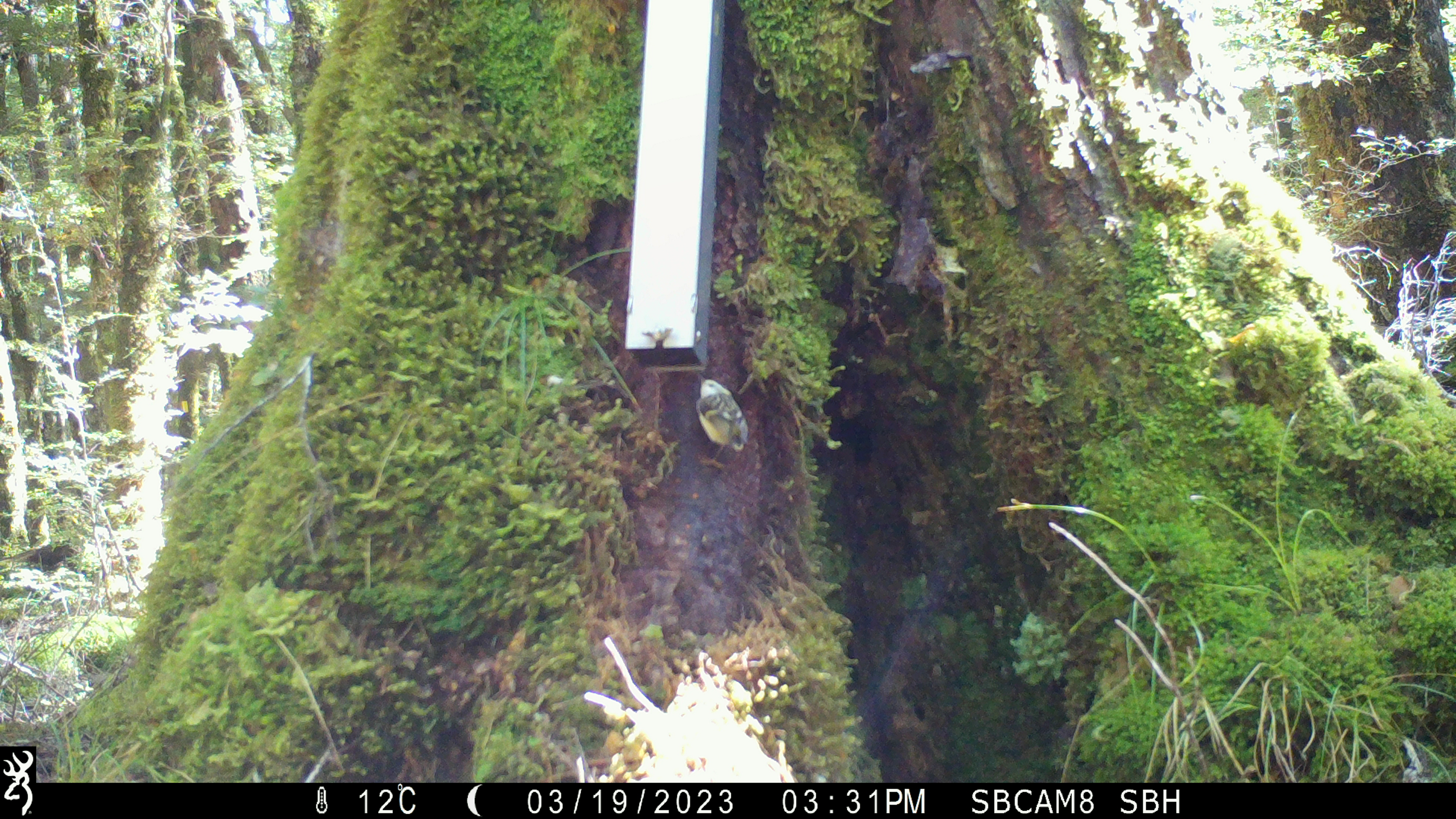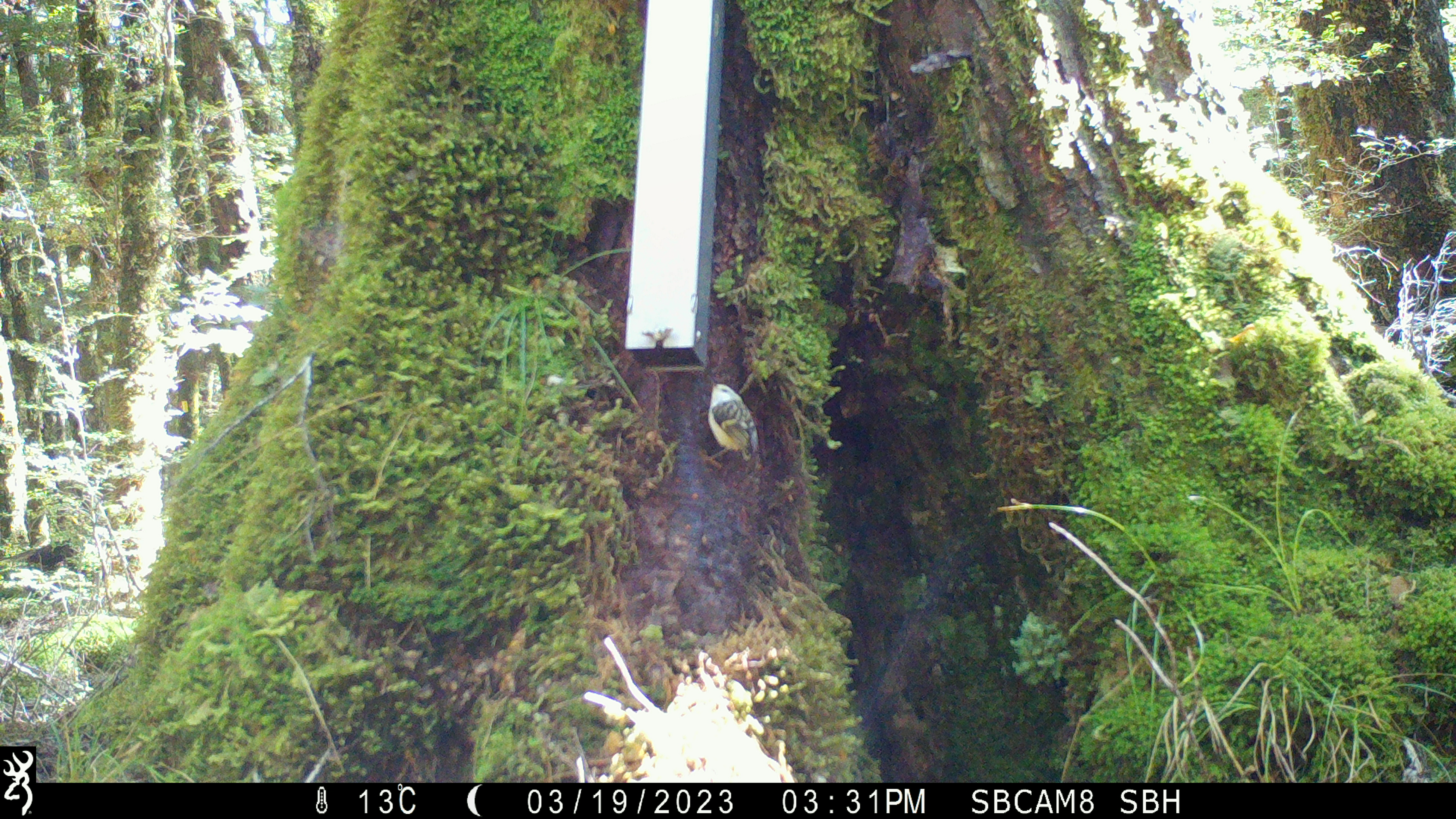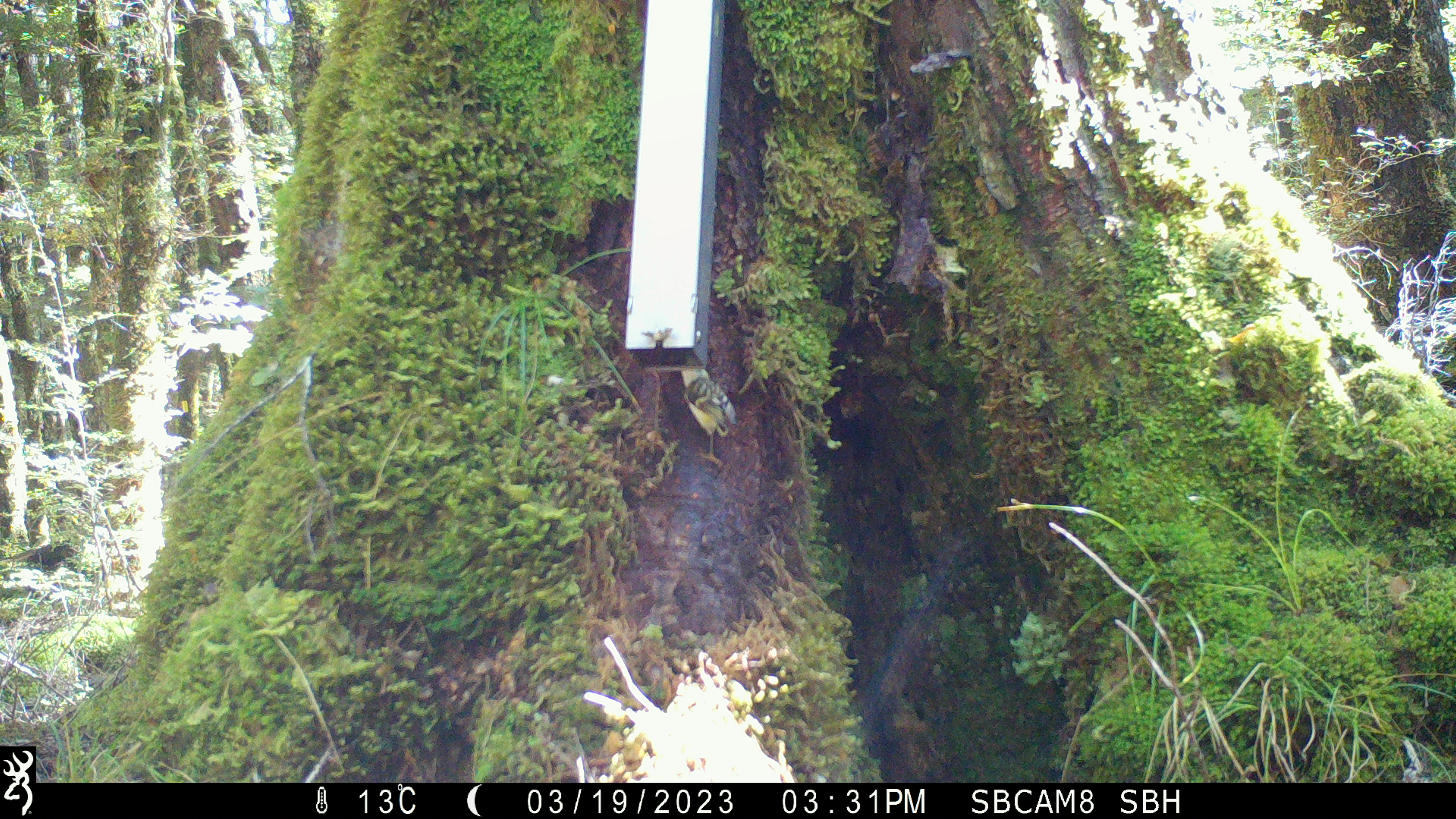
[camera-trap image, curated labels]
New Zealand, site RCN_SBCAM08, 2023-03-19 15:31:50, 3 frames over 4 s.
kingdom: Animalia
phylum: Chordata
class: Aves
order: Passeriformes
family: Acanthisittidae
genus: Acanthisitta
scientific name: Acanthisitta chloris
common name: rifleman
Rifleman (Acanthisitta chloris).